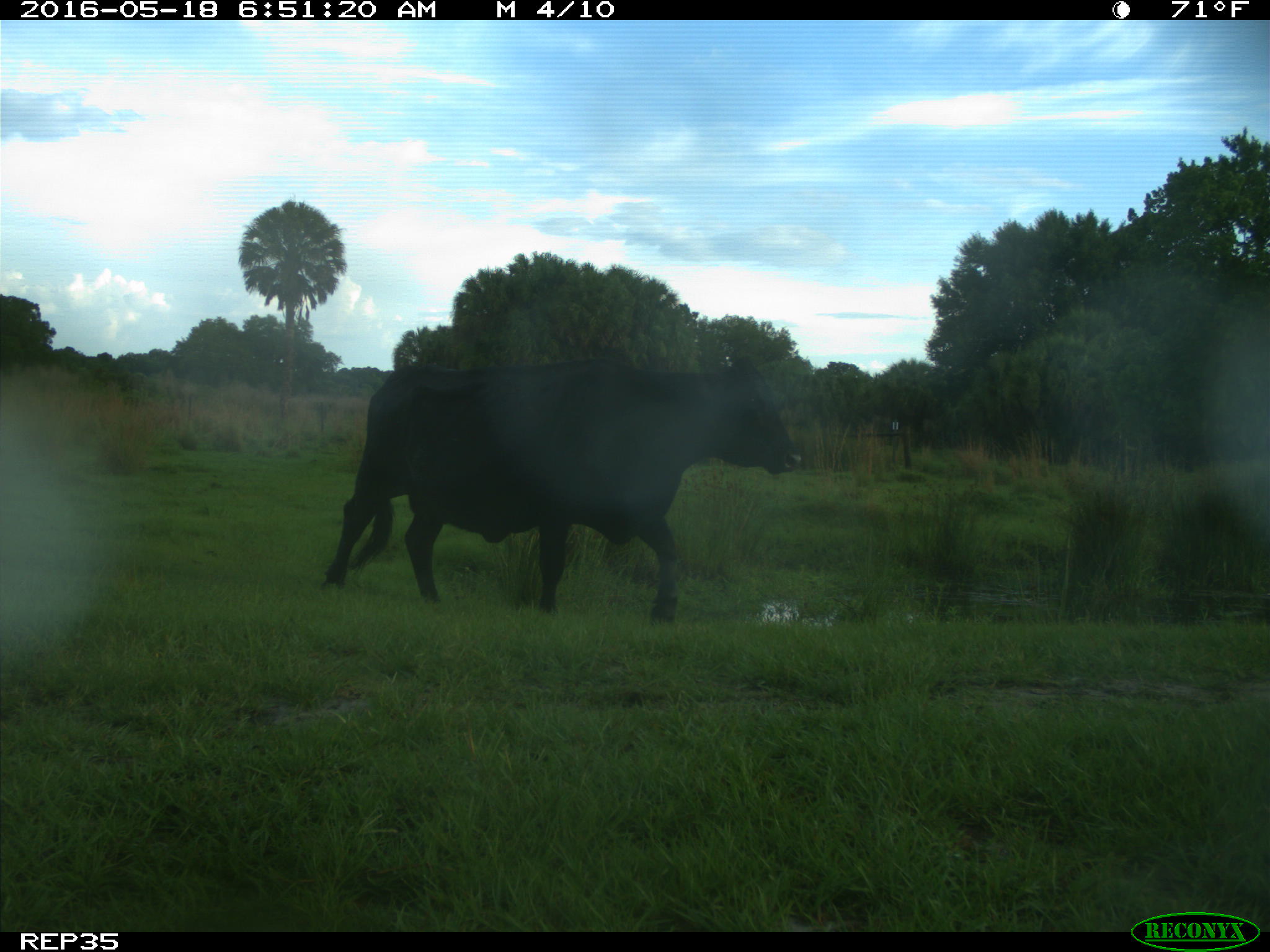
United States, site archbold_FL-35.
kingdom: Animalia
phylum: Chordata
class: Mammalia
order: Artiodactyla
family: Bovidae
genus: Bos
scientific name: Bos taurus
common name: domestic cow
Bos taurus (domestic cow).